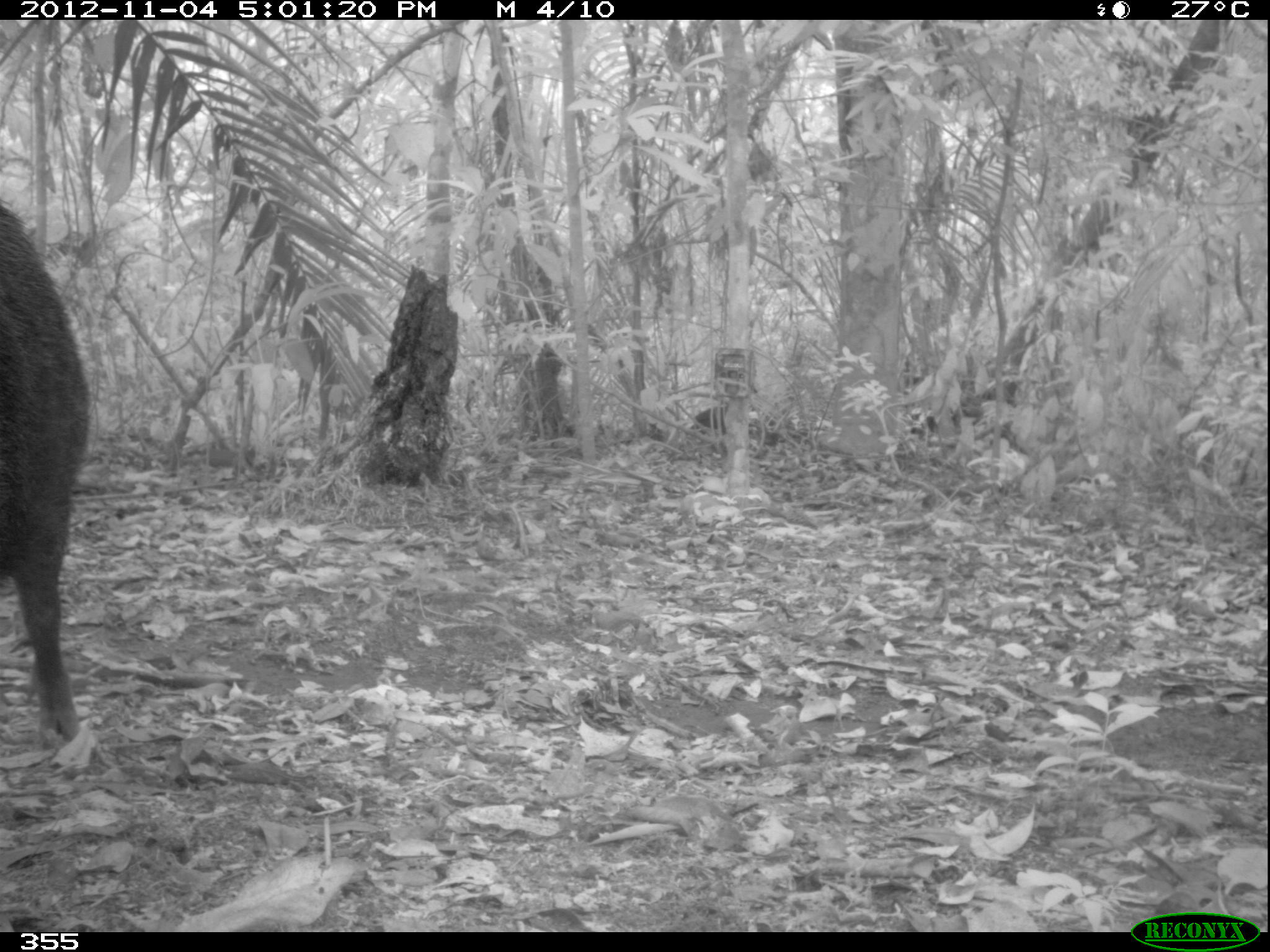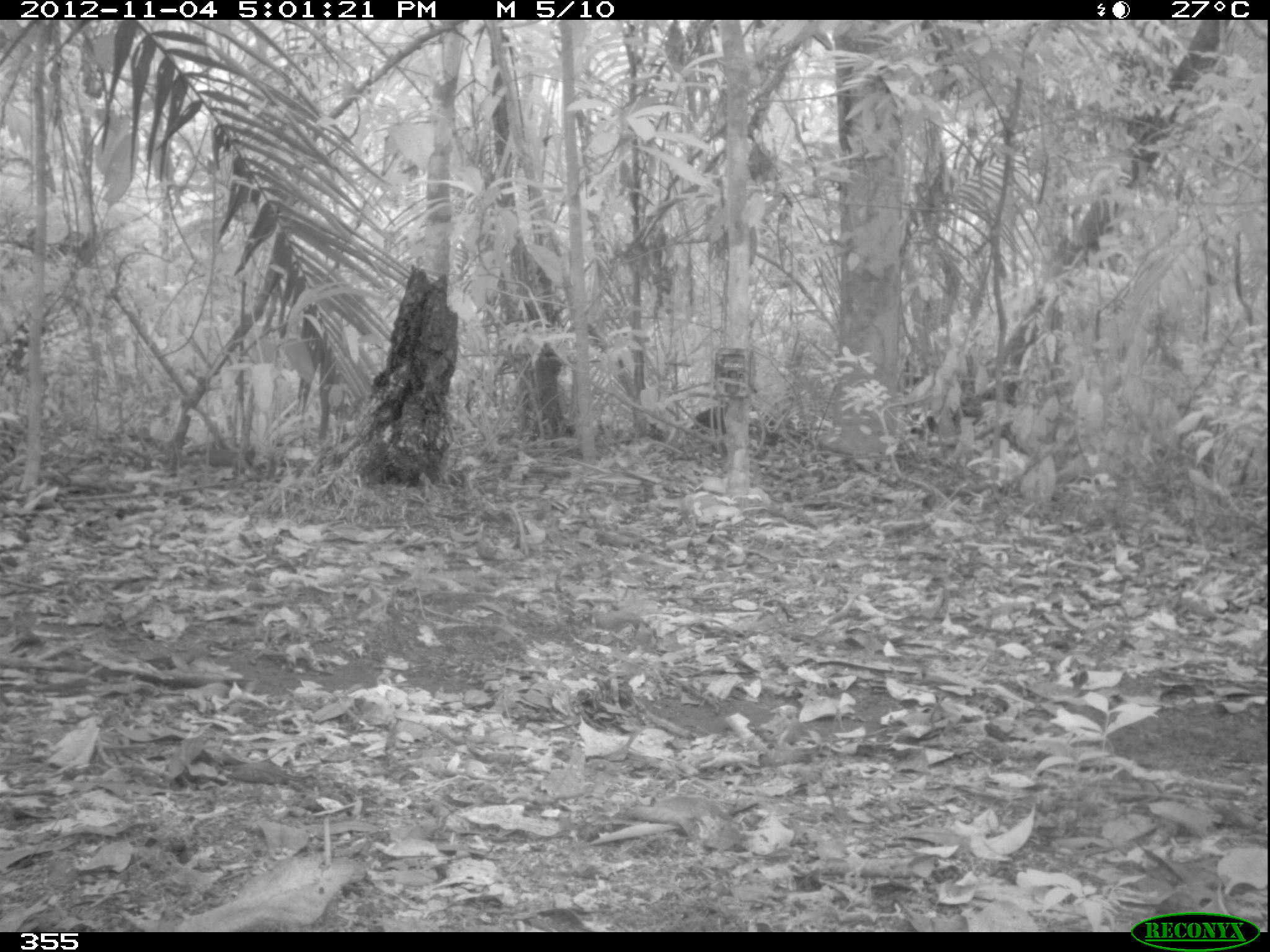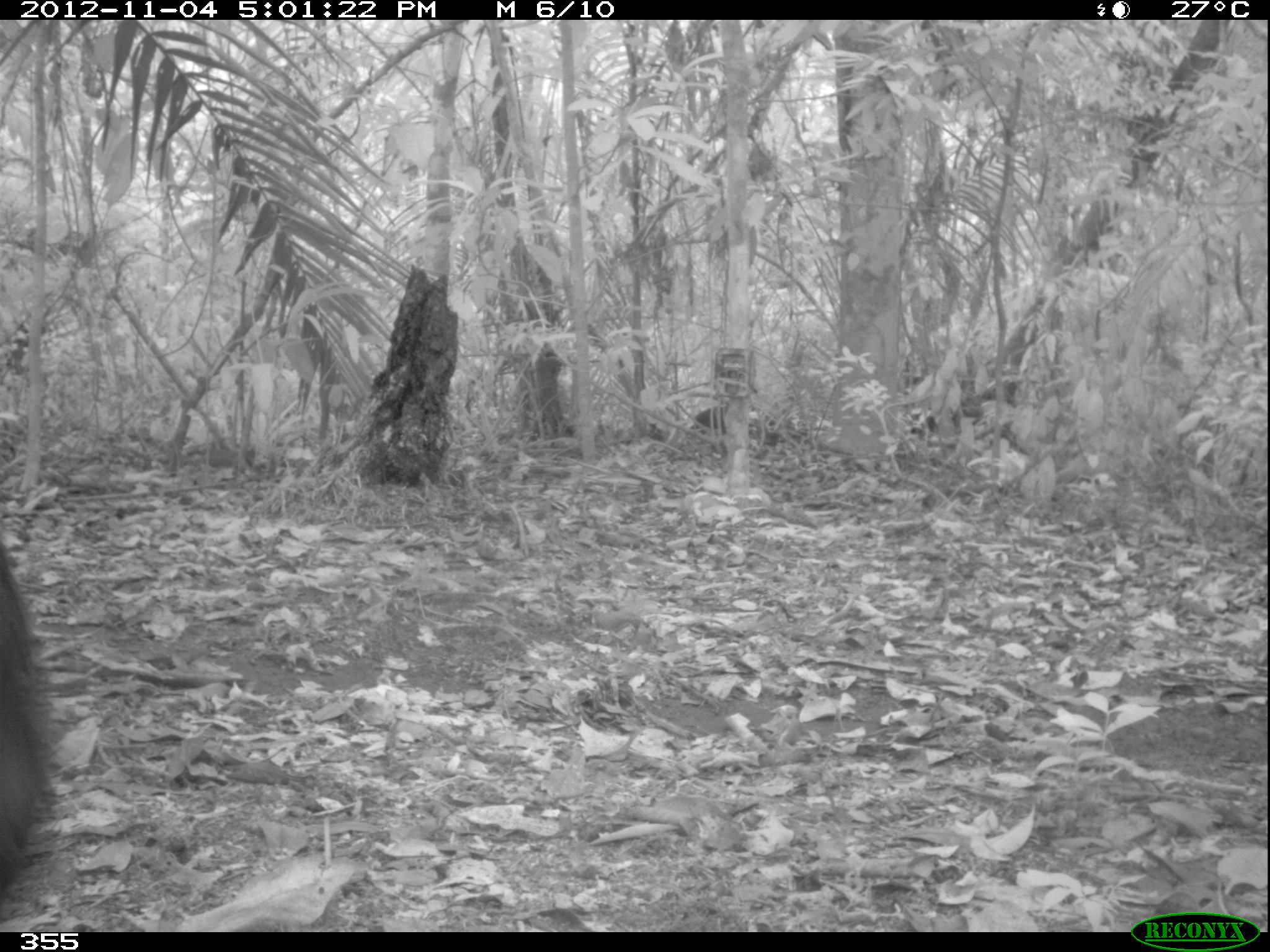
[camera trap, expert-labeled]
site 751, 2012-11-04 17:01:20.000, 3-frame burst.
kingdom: Animalia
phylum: Chordata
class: Mammalia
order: Artiodactyla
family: Tayassuidae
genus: Tayassu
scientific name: Tayassu pecari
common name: white-lipped peccary